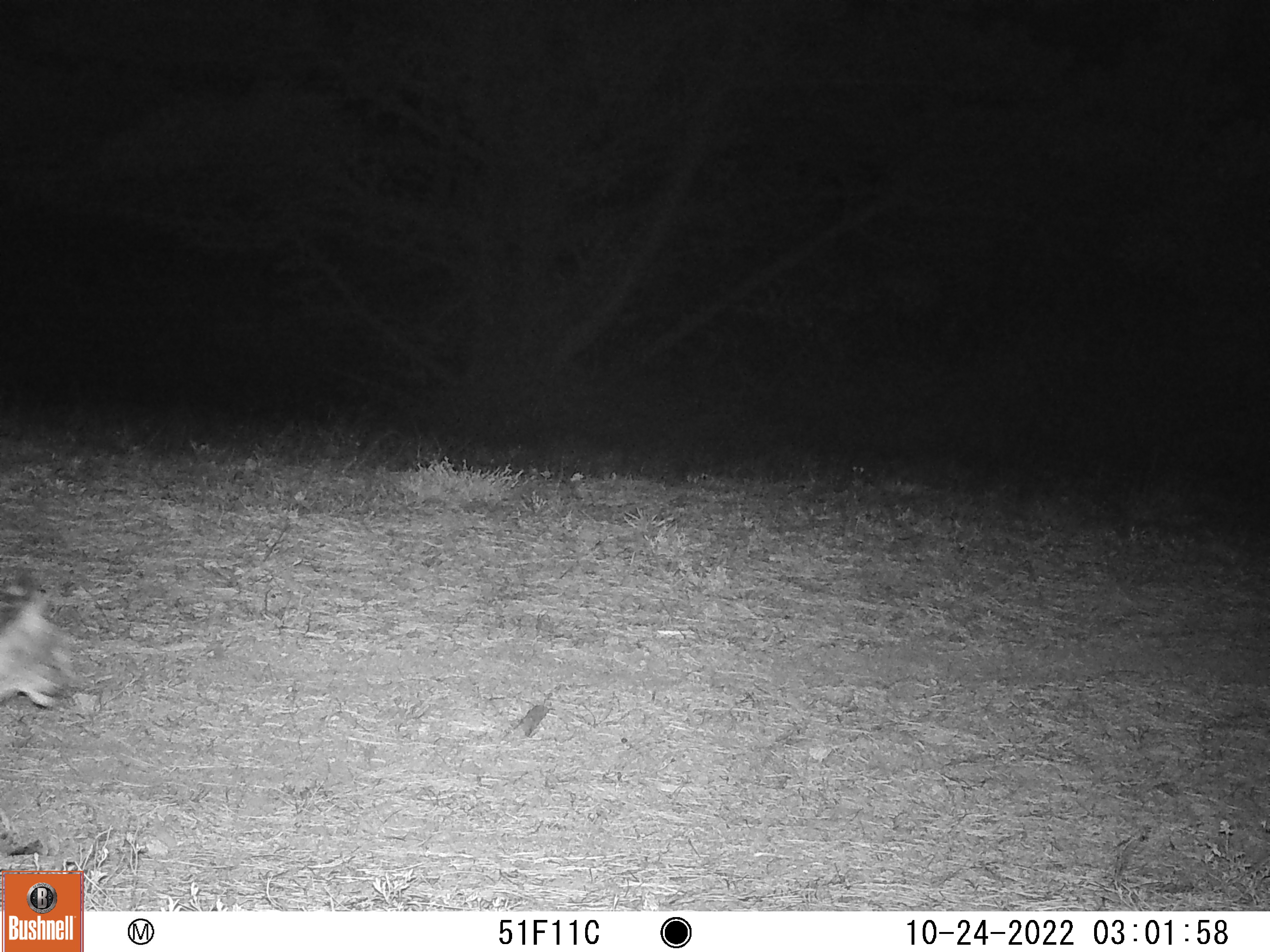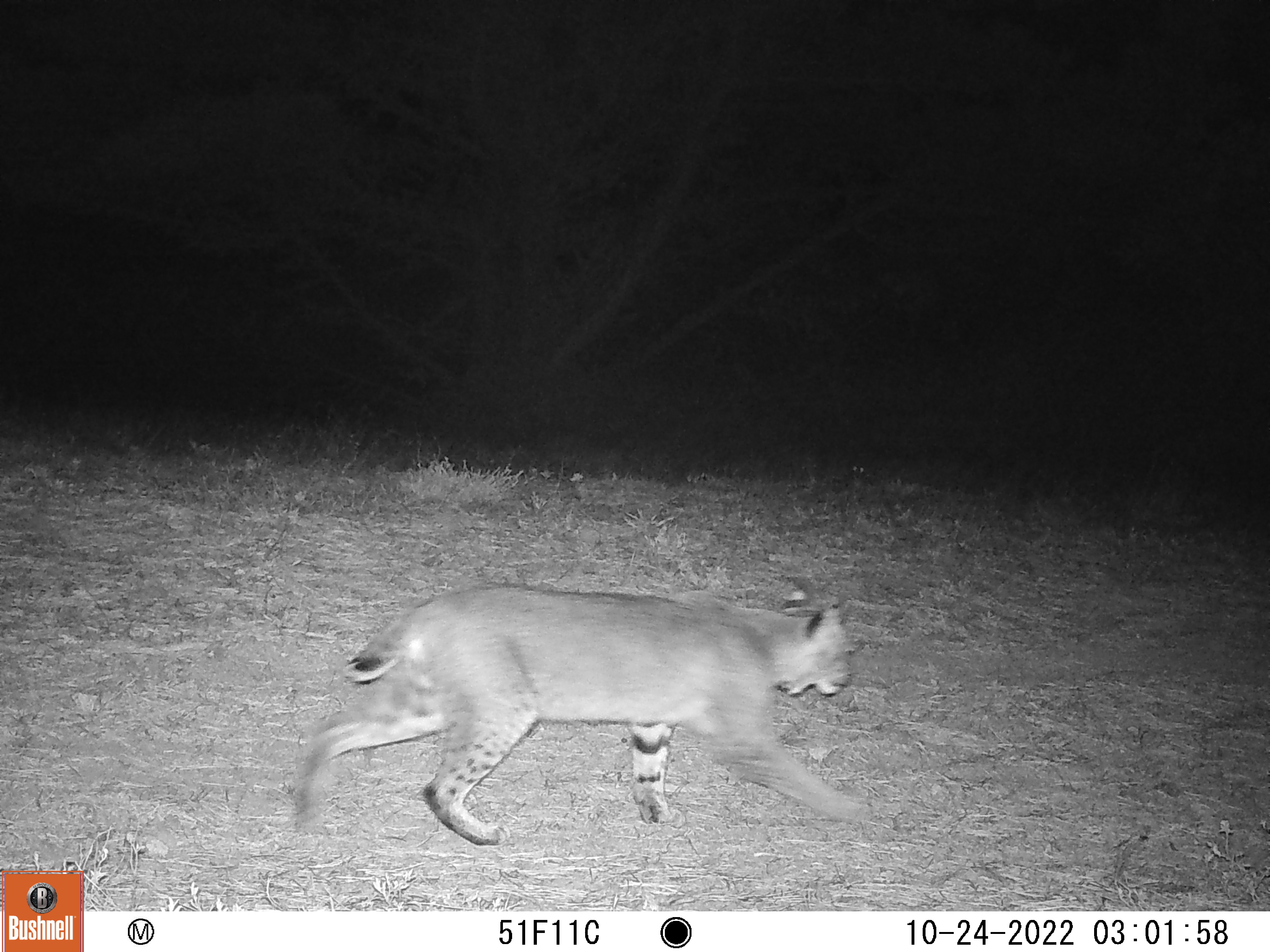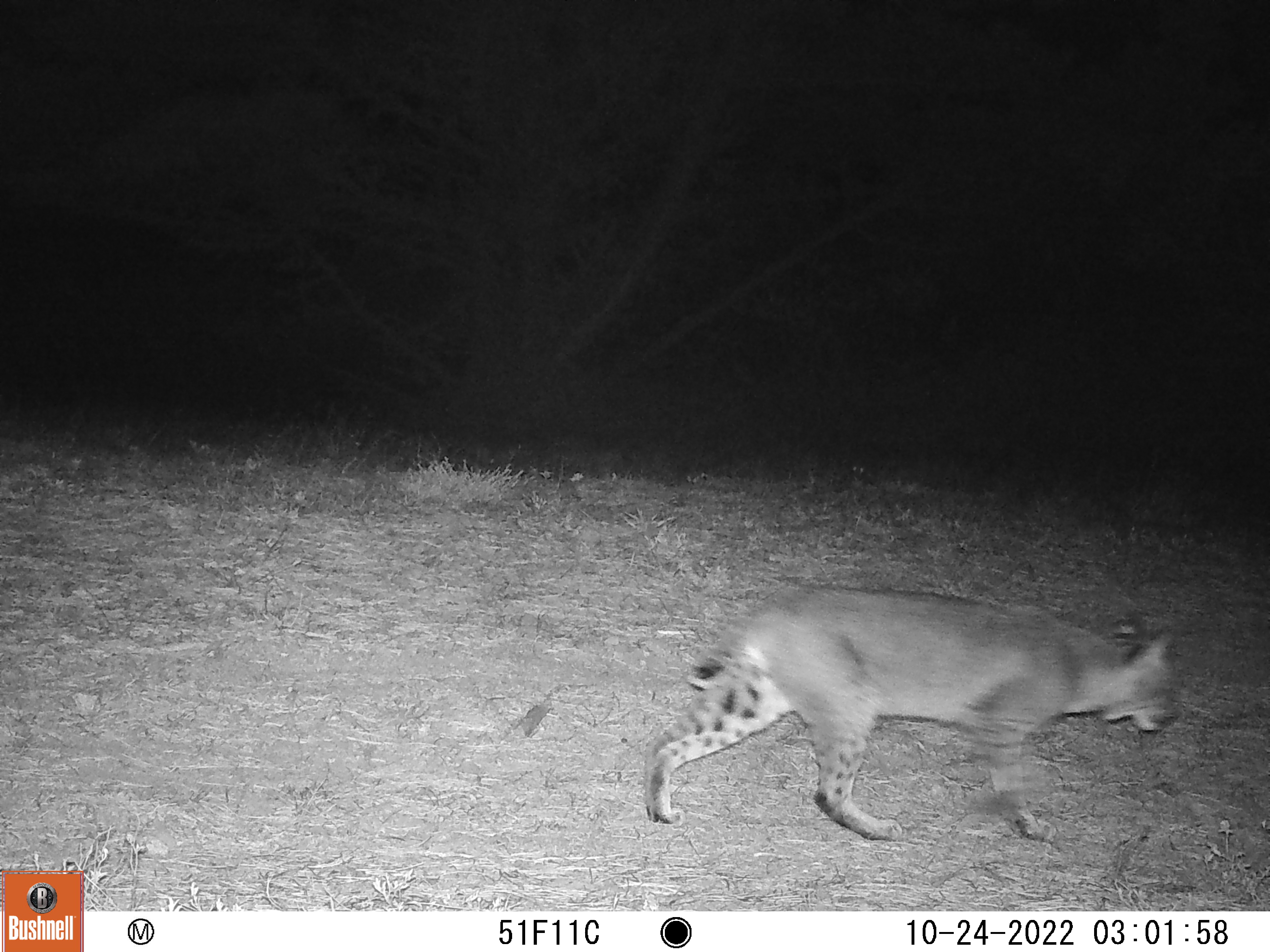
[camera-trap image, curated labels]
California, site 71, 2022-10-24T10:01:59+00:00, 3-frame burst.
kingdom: Animalia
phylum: Chordata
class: Mammalia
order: Carnivora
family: Felidae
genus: Lynx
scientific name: Lynx rufus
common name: bobcat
Bobcat (Lynx rufus).